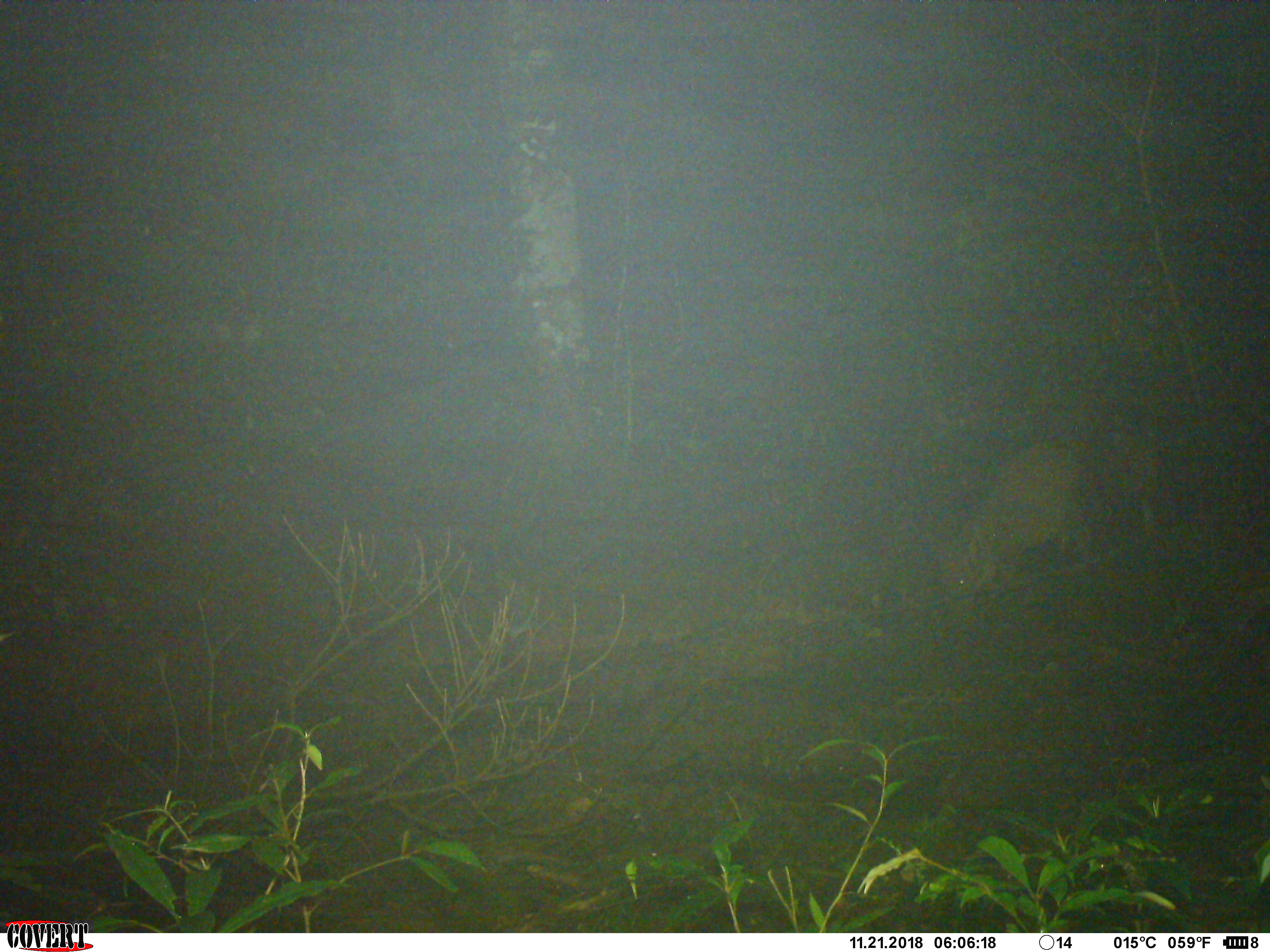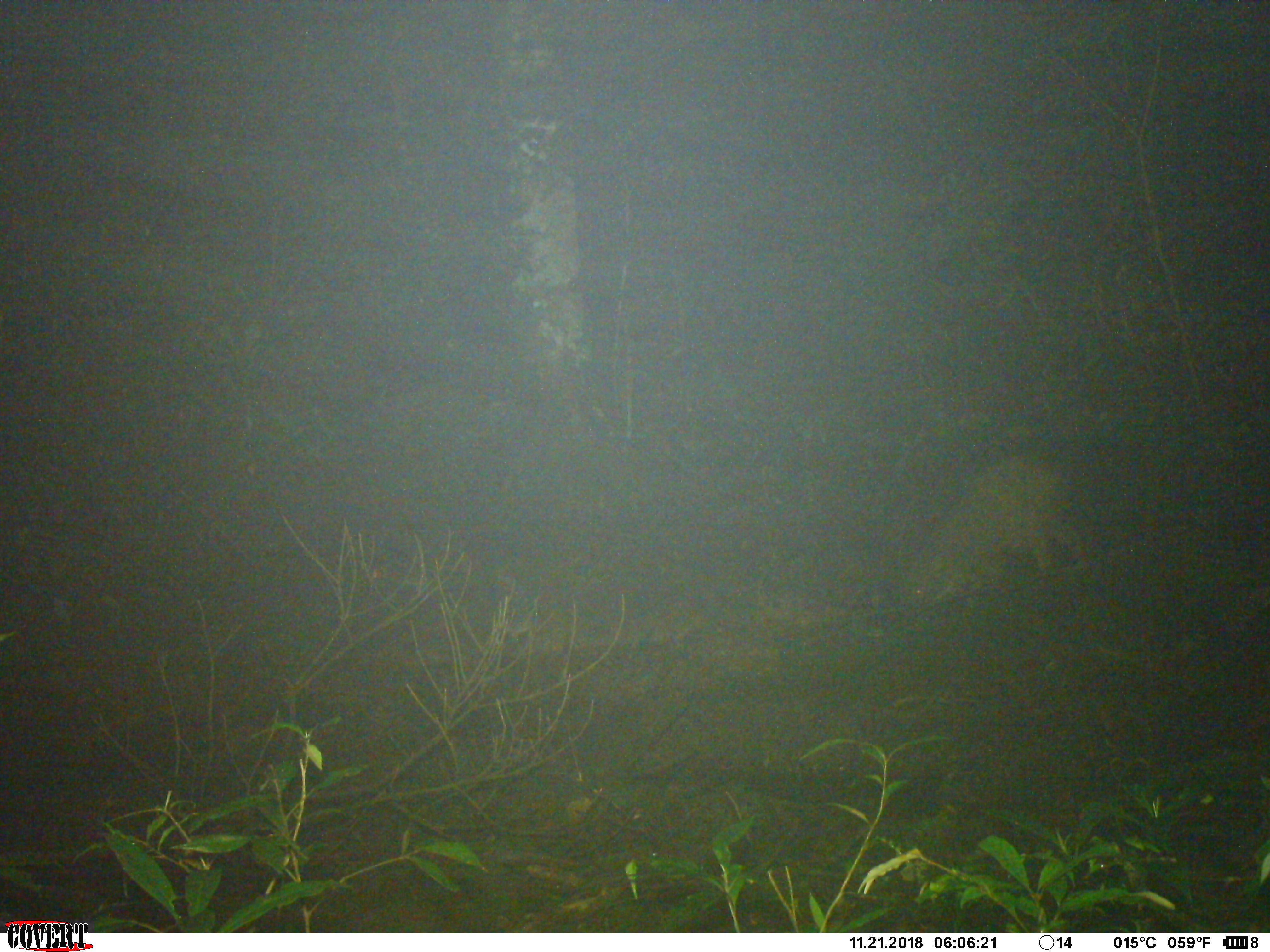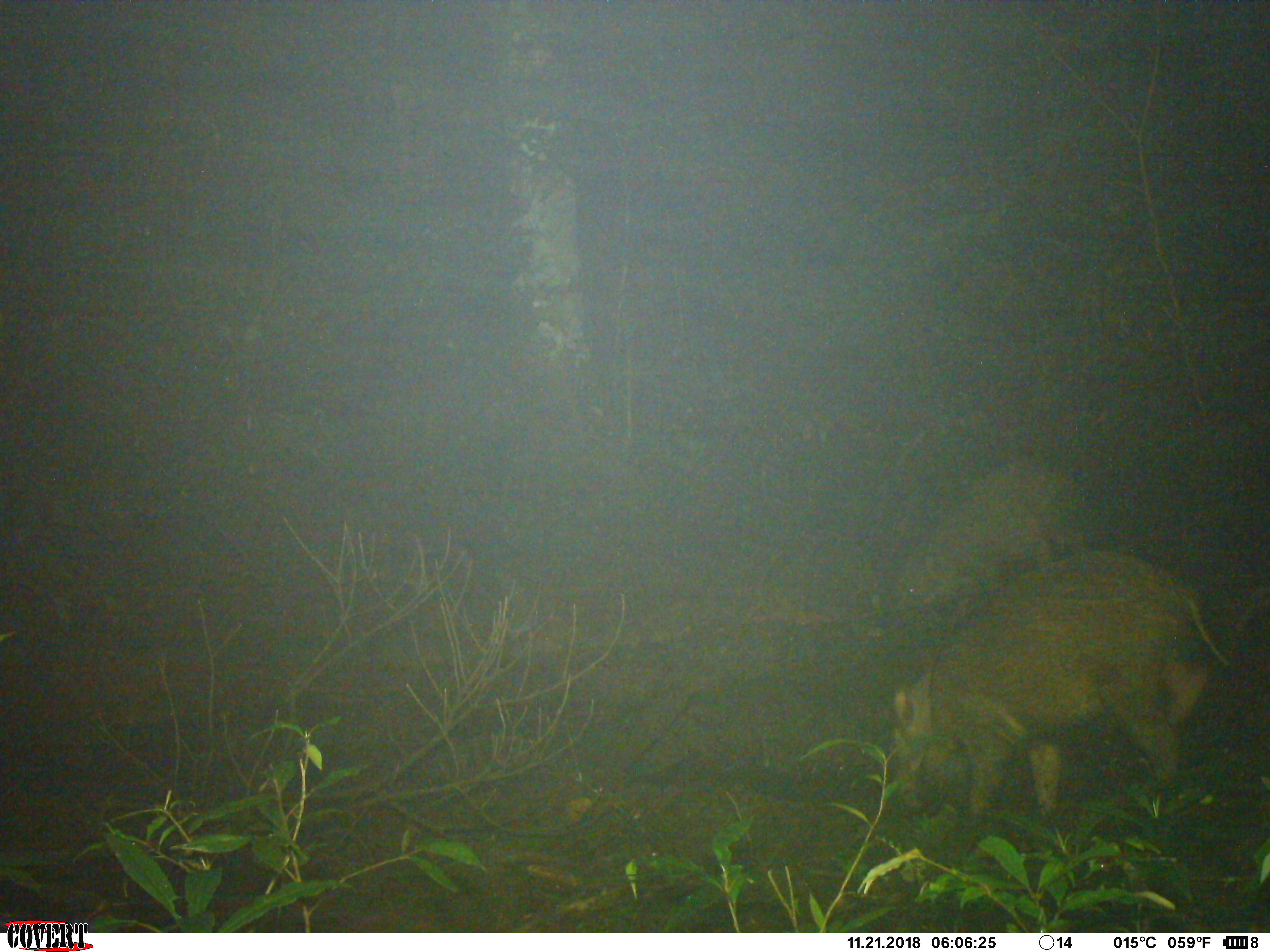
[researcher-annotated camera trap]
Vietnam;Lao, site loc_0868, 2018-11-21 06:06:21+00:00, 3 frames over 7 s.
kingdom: Animalia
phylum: Chordata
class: Mammalia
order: Artiodactyla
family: Suidae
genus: Sus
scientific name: Sus scrofa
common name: eurasian wild pig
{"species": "eurasian wild pig (Sus scrofa)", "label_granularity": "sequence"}